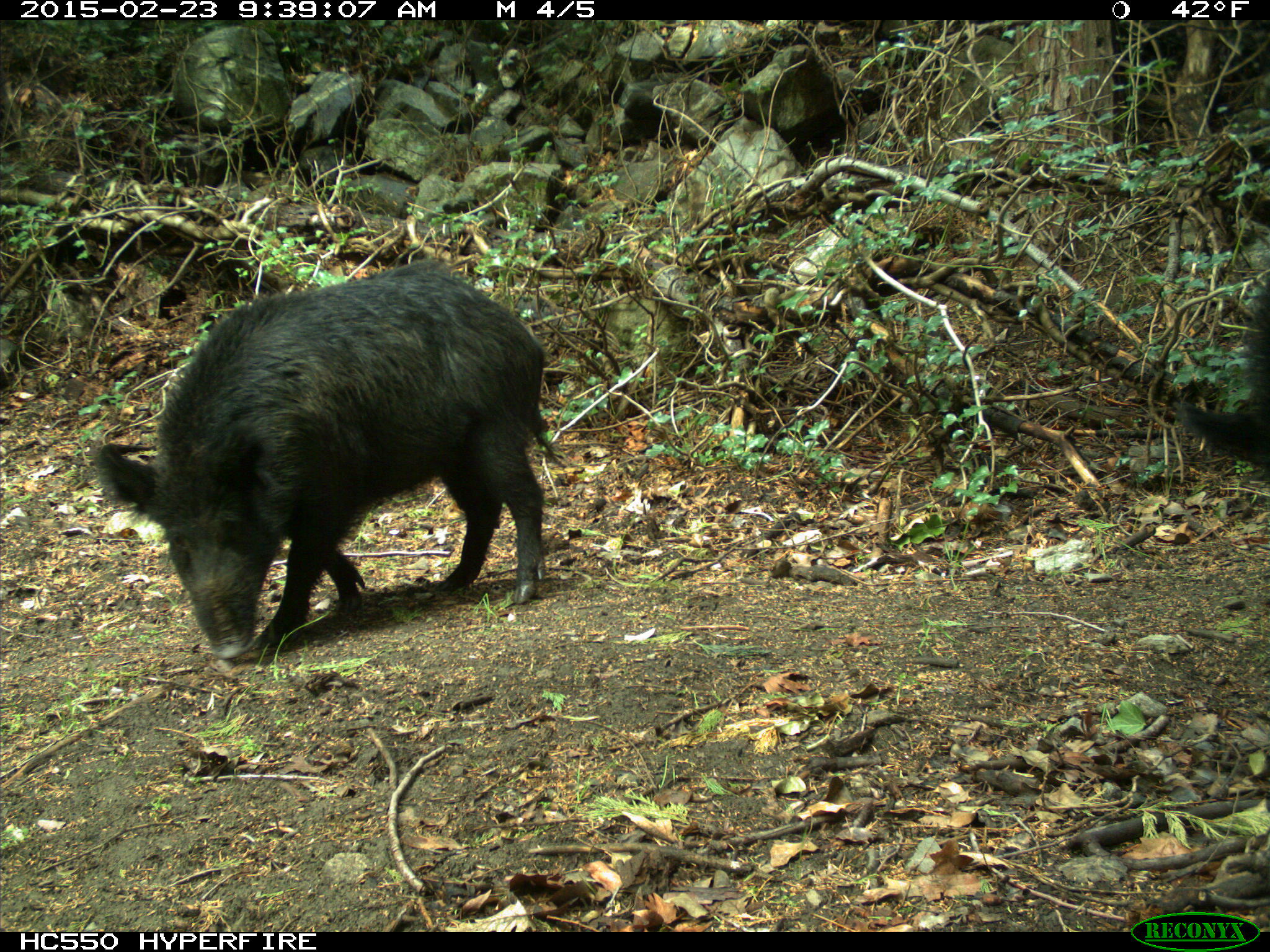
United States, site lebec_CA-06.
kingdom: Animalia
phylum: Chordata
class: Mammalia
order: Artiodactyla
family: Suidae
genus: Sus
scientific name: Sus scrofa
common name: wild boar